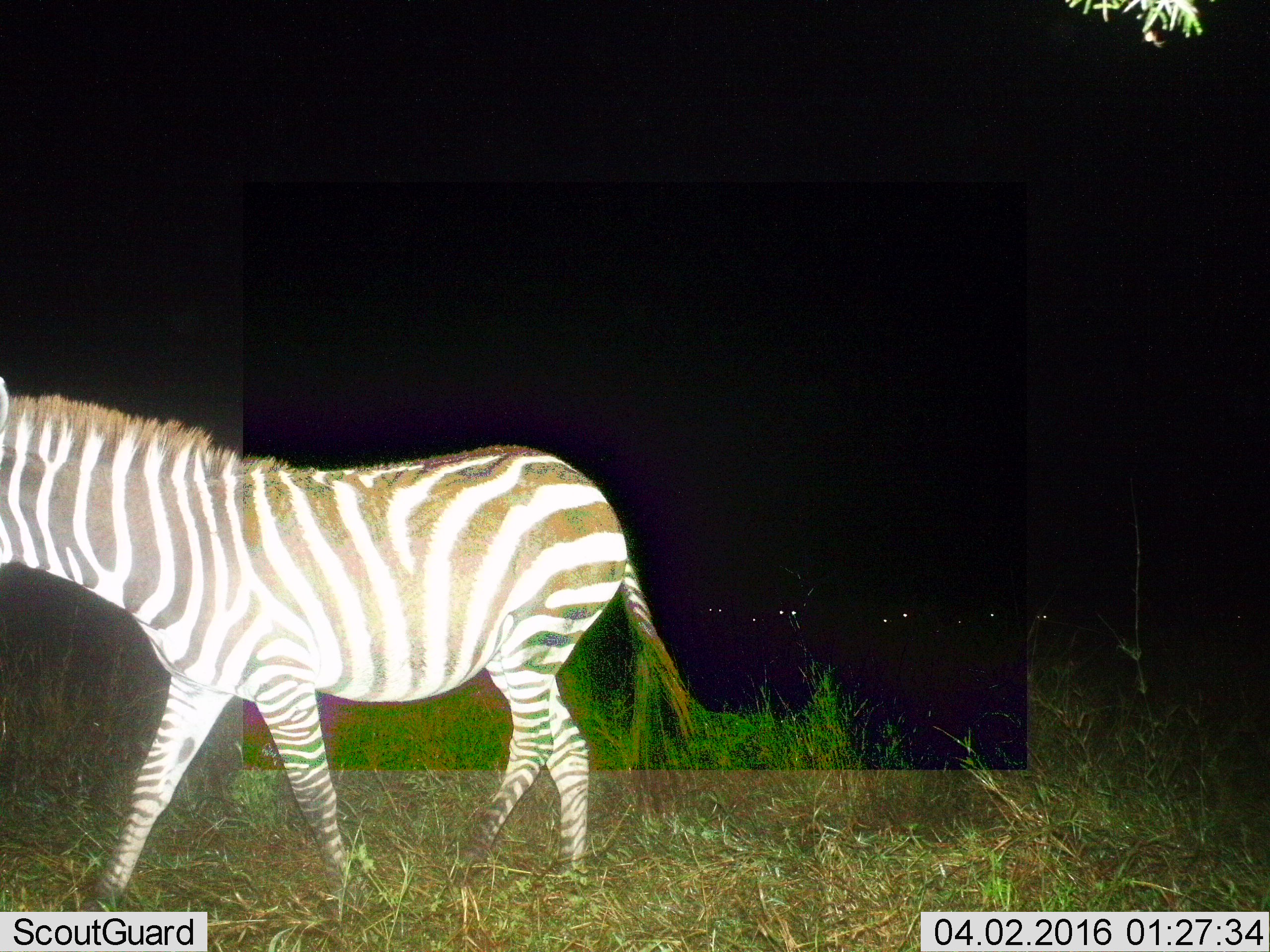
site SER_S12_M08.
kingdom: Animalia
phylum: Chordata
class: Mammalia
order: Perissodactyla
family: Equidae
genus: Equus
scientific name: Equus quagga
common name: plains zebra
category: zebraplains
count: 1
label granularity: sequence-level